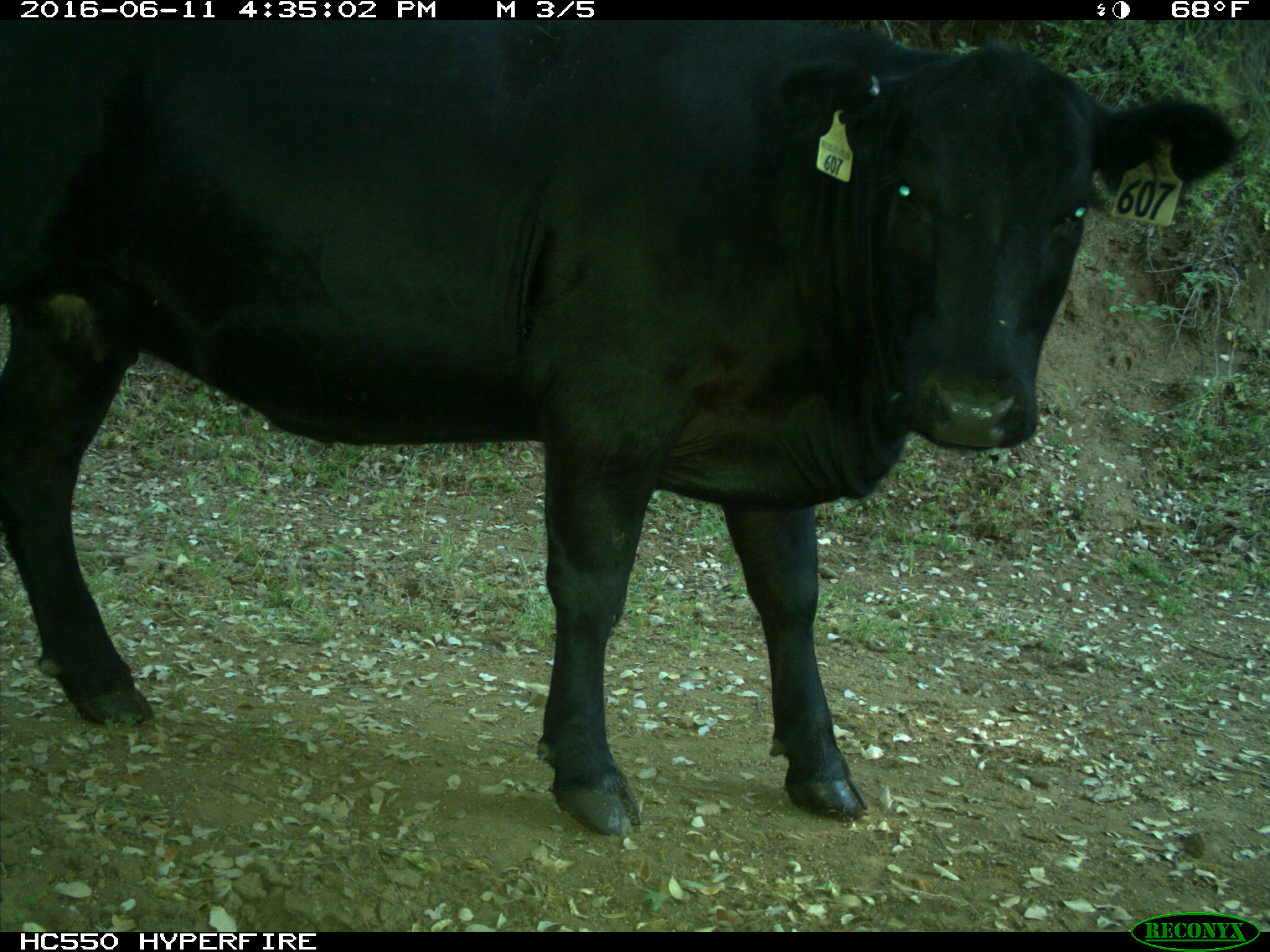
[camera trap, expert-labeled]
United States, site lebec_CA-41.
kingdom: Animalia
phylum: Chordata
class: Mammalia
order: Artiodactyla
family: Bovidae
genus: Bos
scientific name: Bos taurus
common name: domestic cow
Bos taurus (domestic cow).